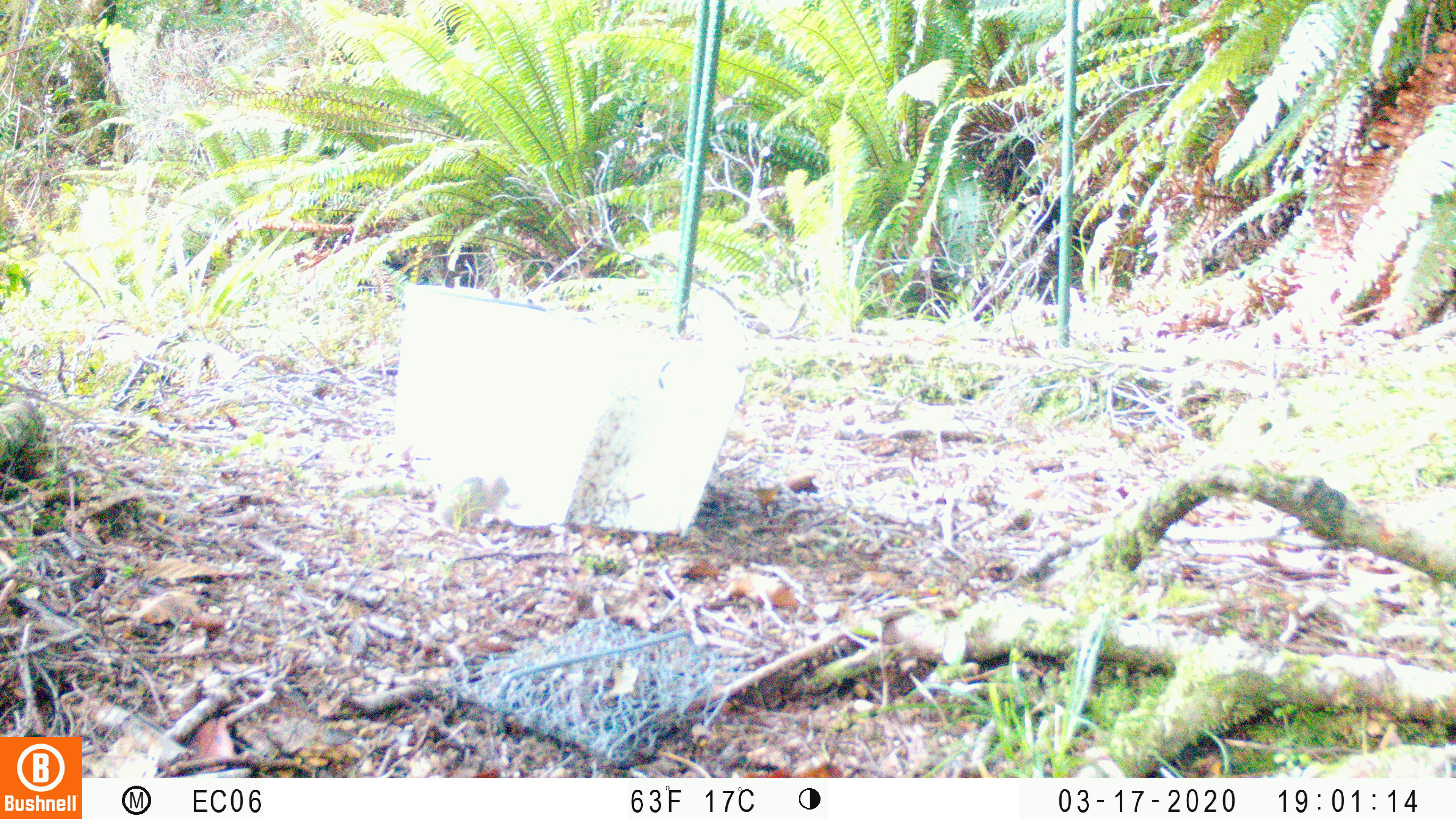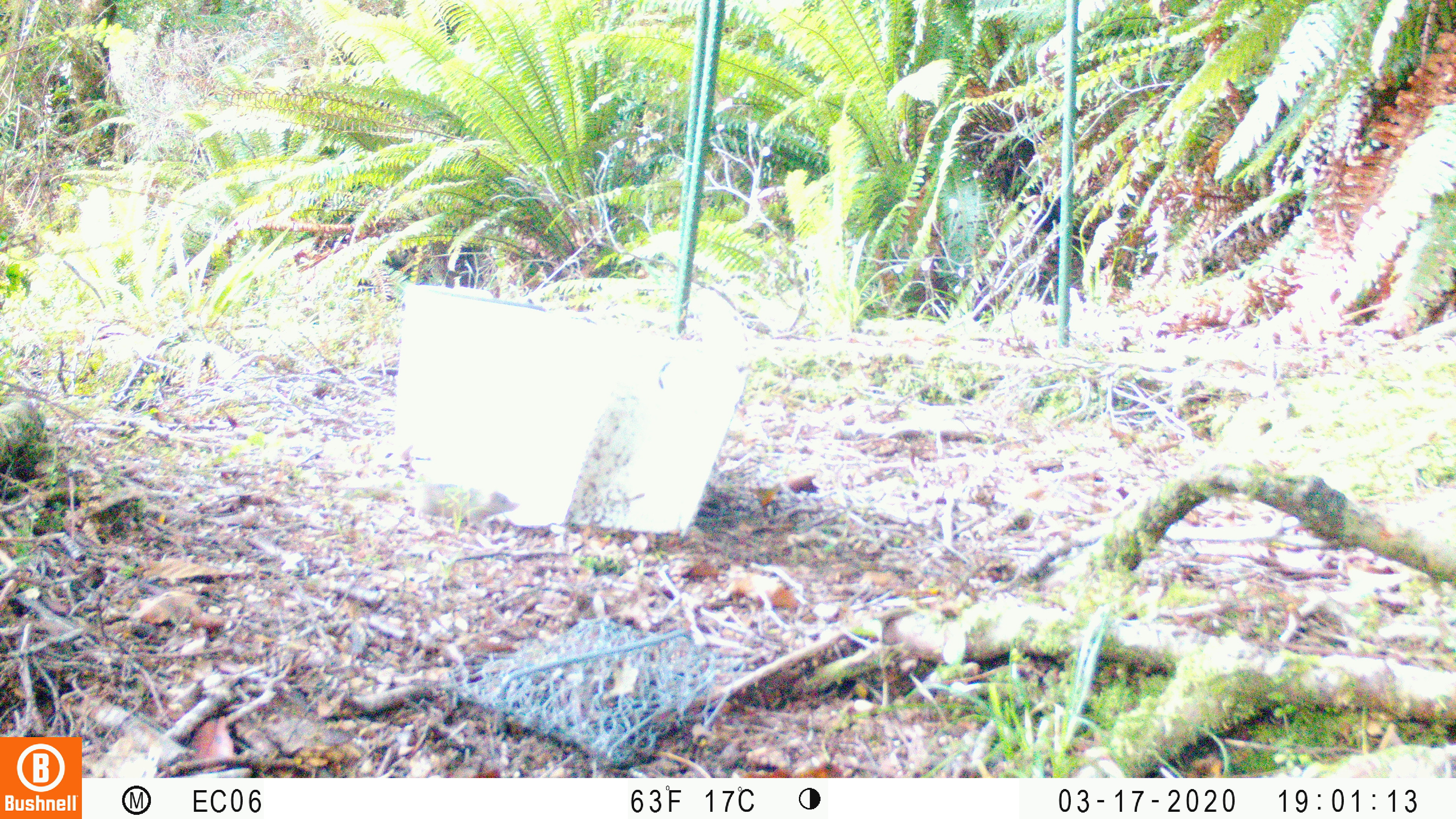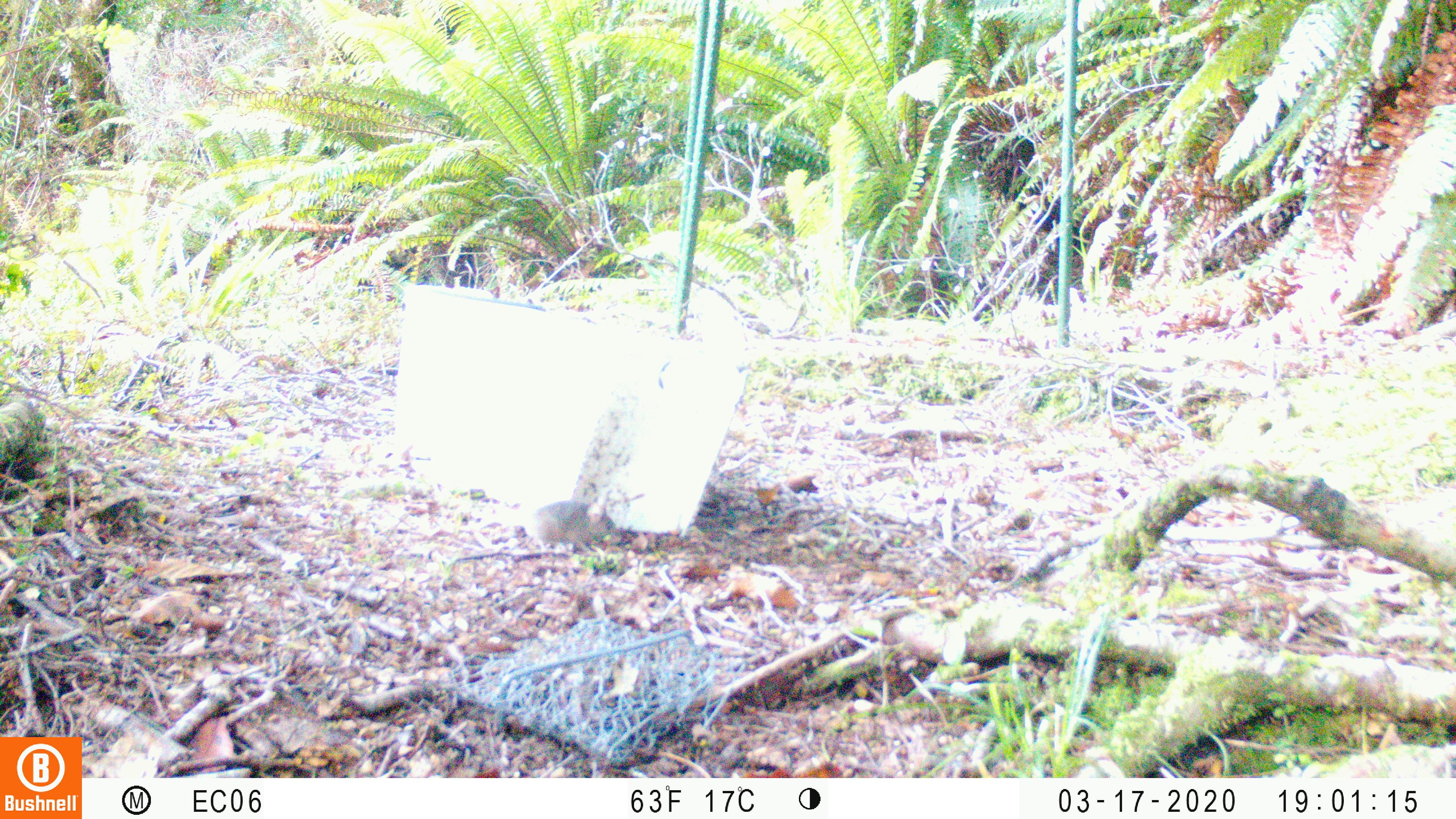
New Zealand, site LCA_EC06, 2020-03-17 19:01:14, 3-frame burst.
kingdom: Animalia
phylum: Chordata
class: Mammalia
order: Rodentia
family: Muridae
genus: Mus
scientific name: Mus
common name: mouse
Mouse (Mus).